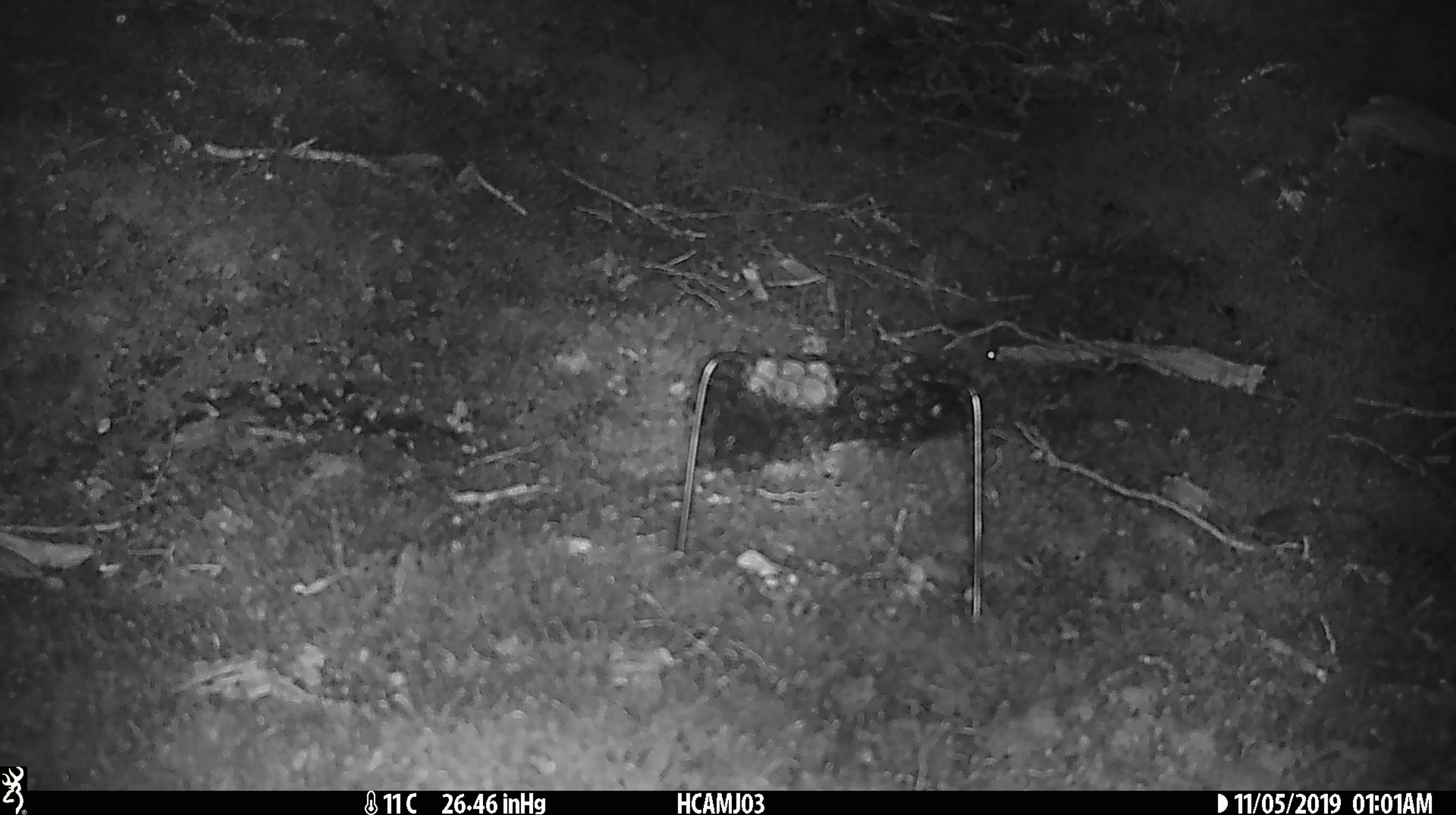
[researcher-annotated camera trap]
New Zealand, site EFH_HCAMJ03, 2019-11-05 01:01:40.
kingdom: Animalia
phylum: Chordata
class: Mammalia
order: Rodentia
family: Muridae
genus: Mus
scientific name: Mus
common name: mouse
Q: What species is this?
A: Mouse (Mus).